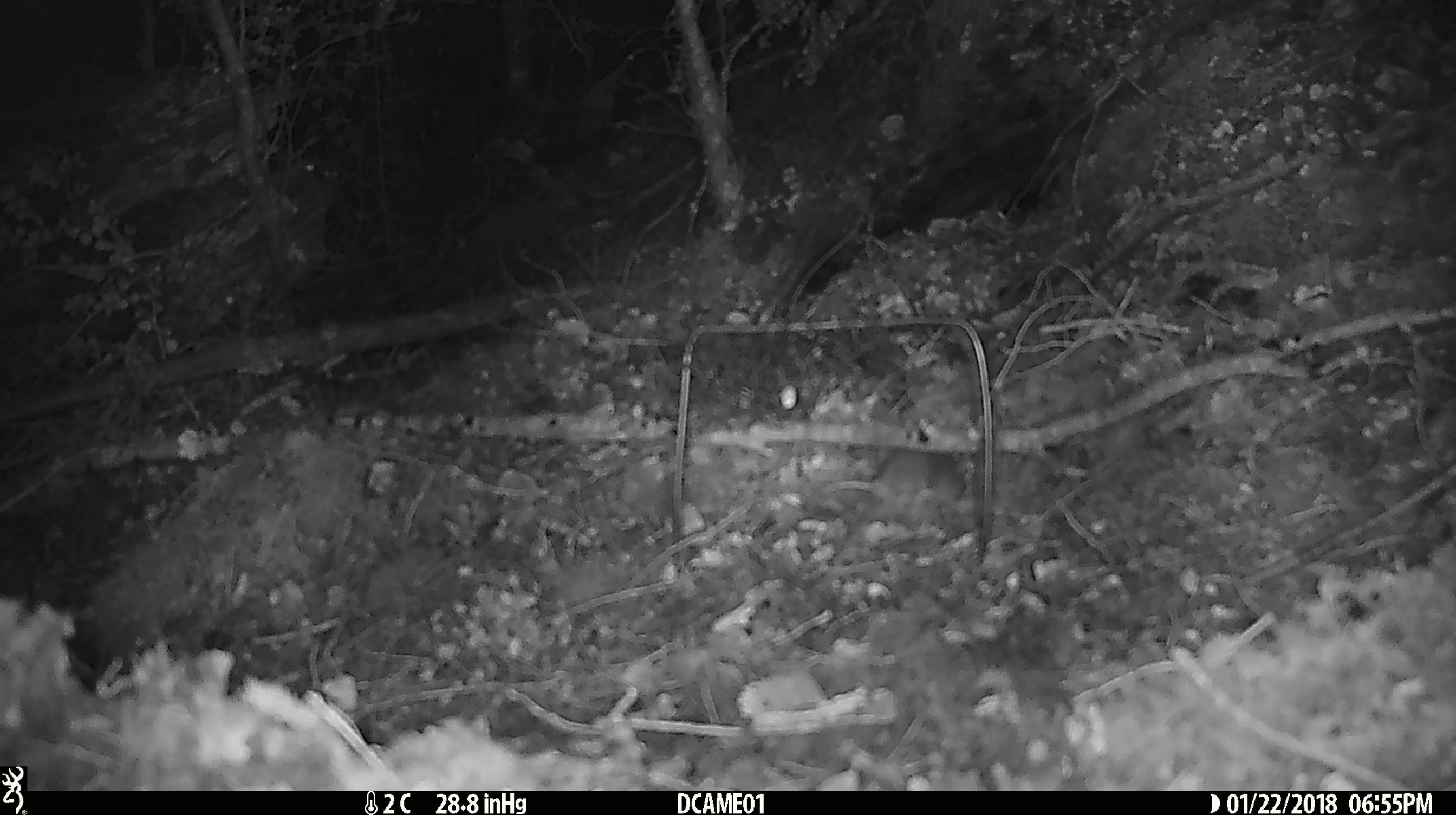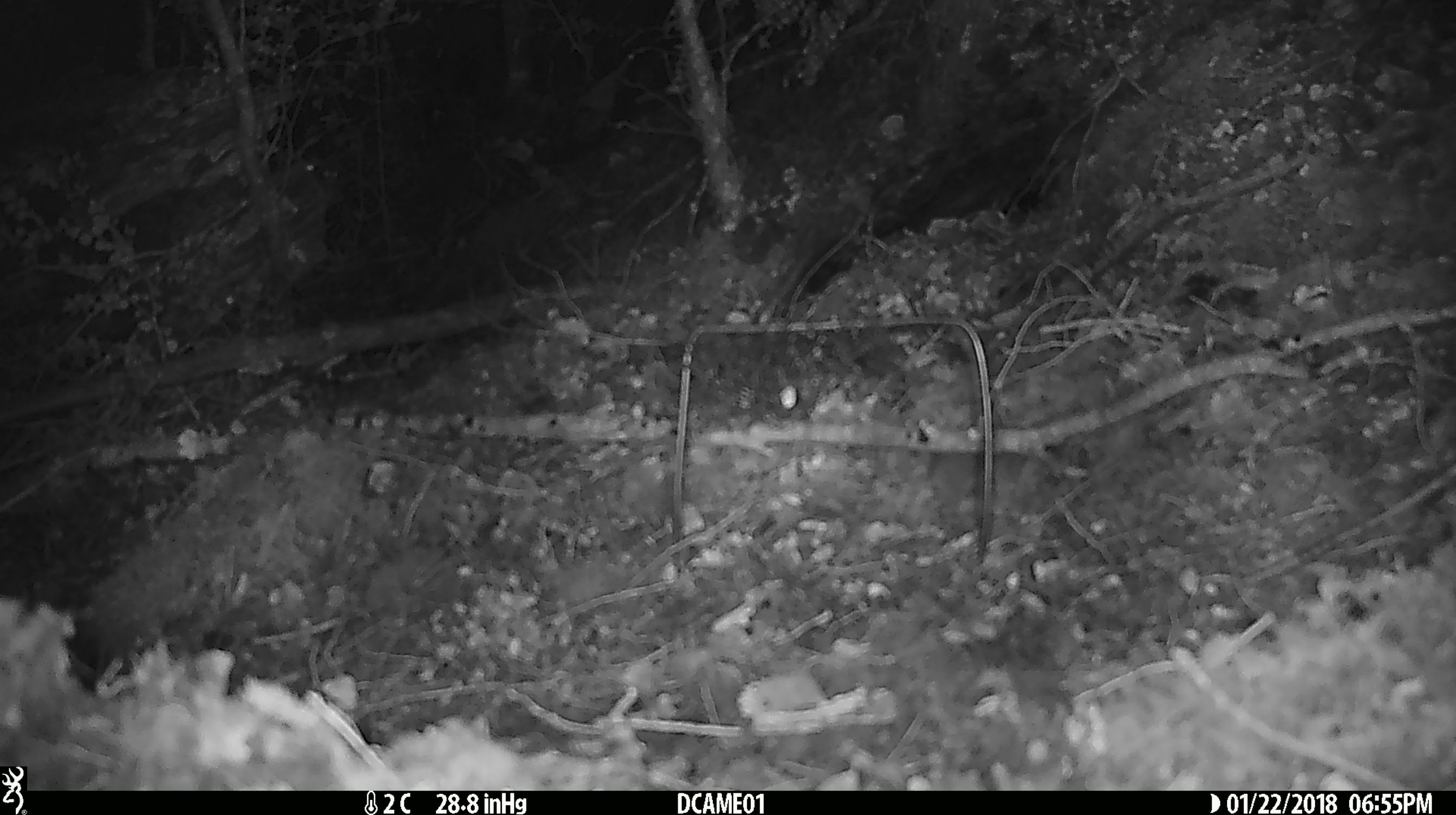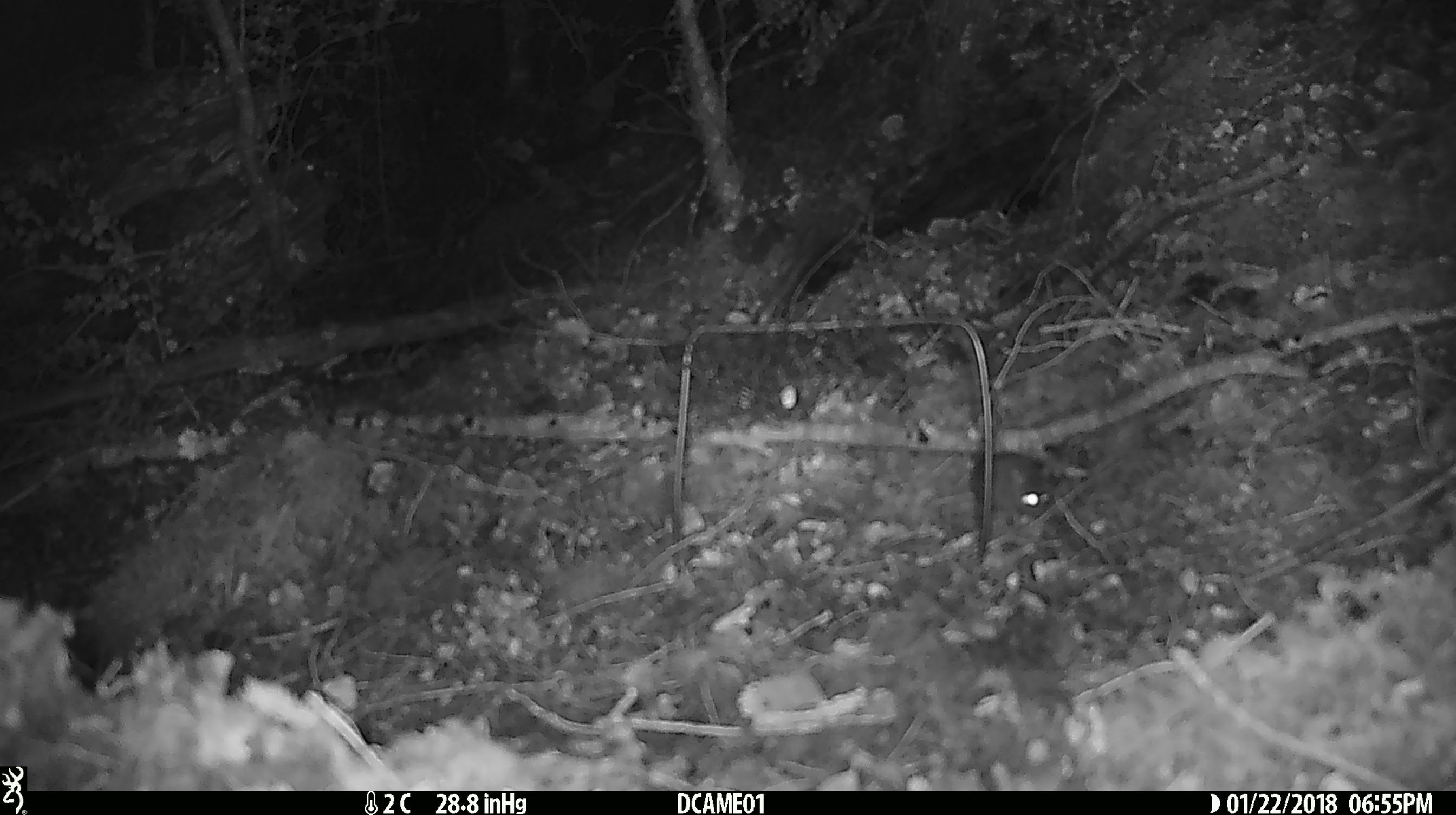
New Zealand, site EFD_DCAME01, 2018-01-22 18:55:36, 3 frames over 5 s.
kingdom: Animalia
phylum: Chordata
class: Mammalia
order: Rodentia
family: Muridae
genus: Mus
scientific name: Mus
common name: mouse